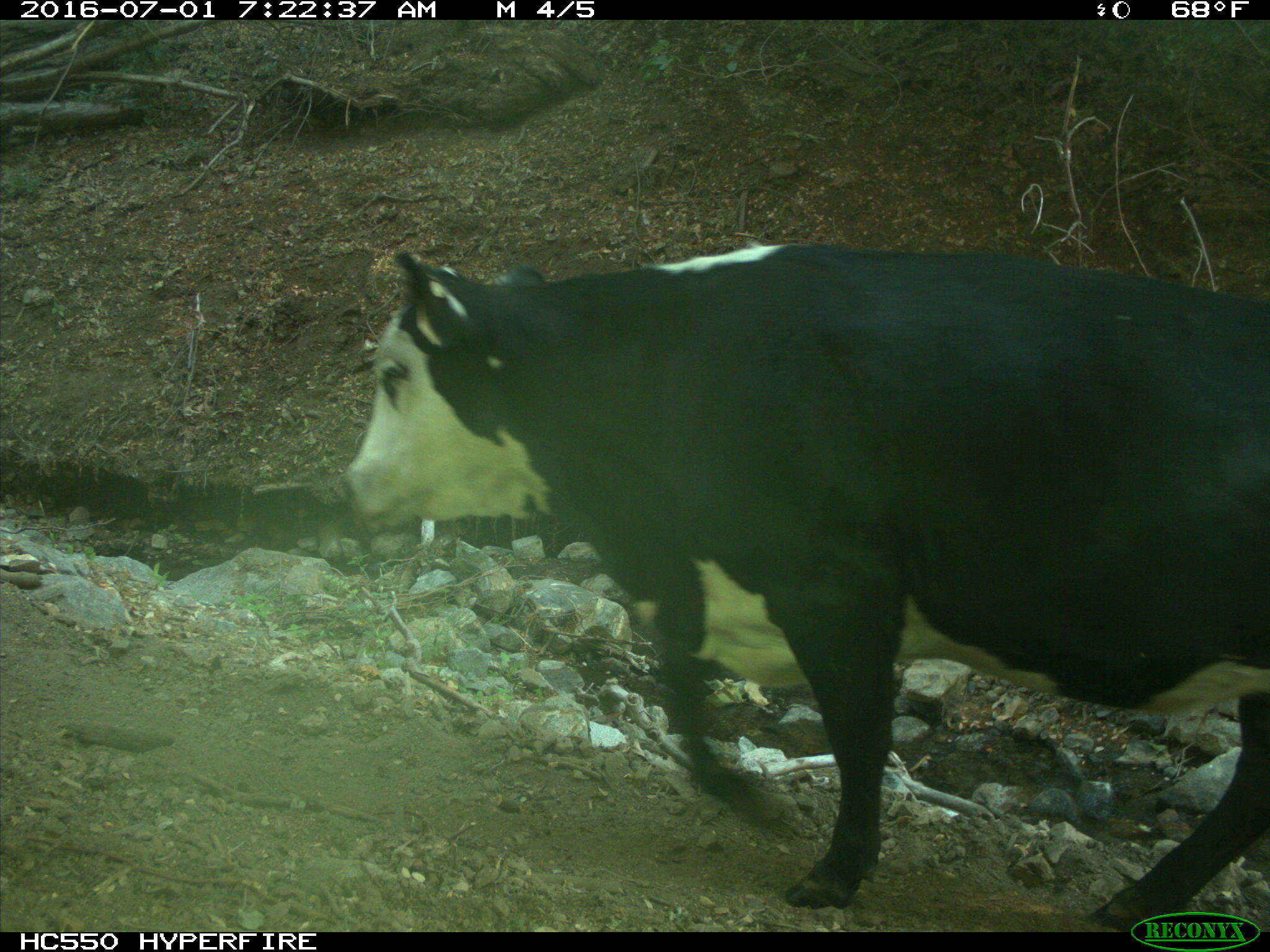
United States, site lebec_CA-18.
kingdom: Animalia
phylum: Chordata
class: Mammalia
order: Artiodactyla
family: Bovidae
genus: Bos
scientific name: Bos taurus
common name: domestic cow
Bos taurus (domestic cow).